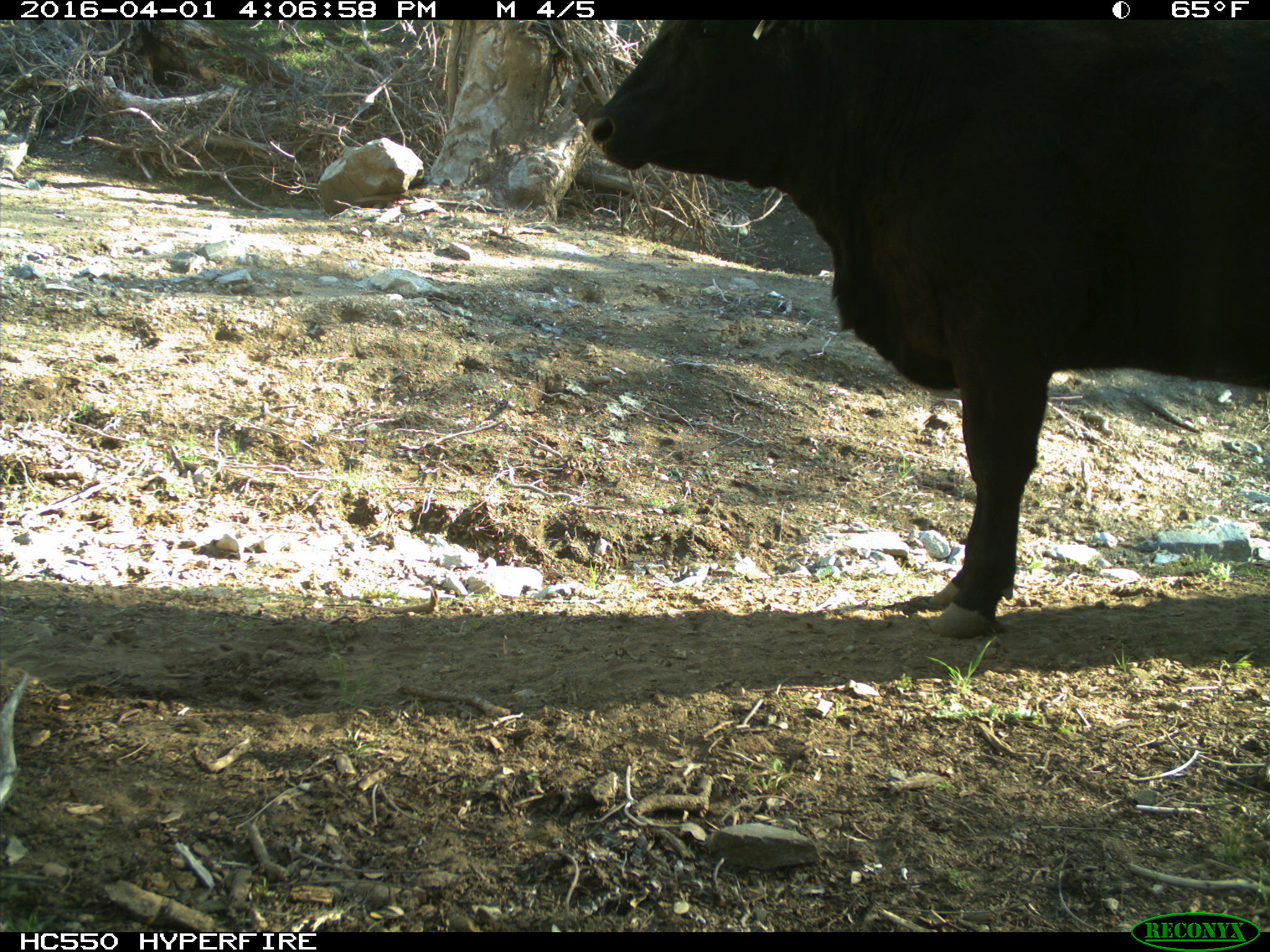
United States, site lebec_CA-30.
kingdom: Animalia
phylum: Chordata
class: Mammalia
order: Artiodactyla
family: Bovidae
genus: Bos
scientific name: Bos taurus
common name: domestic cow